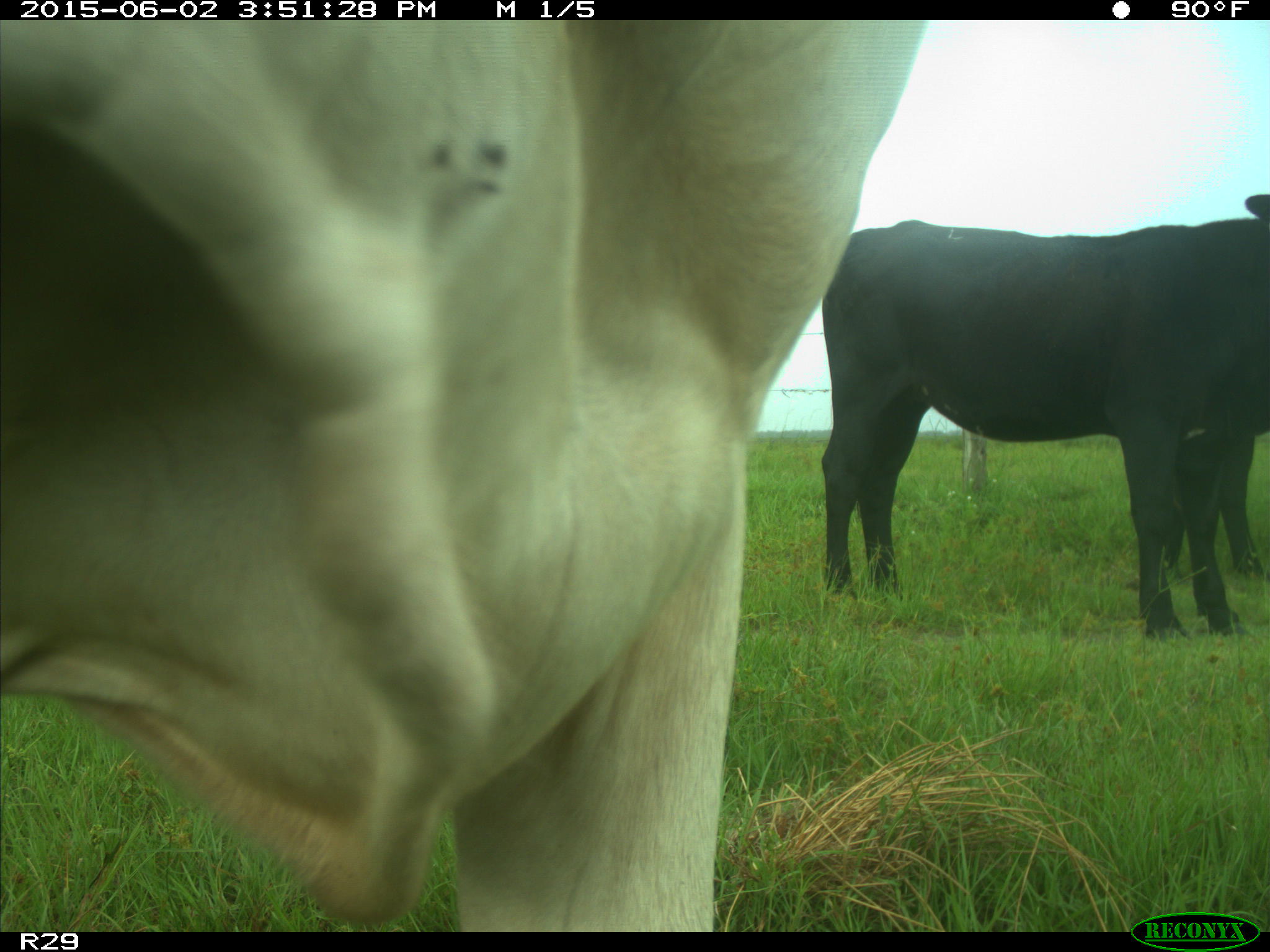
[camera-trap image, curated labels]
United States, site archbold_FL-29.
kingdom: Animalia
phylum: Chordata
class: Mammalia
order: Artiodactyla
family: Bovidae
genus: Bos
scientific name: Bos taurus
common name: domestic cow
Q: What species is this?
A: Bos taurus (domestic cow).